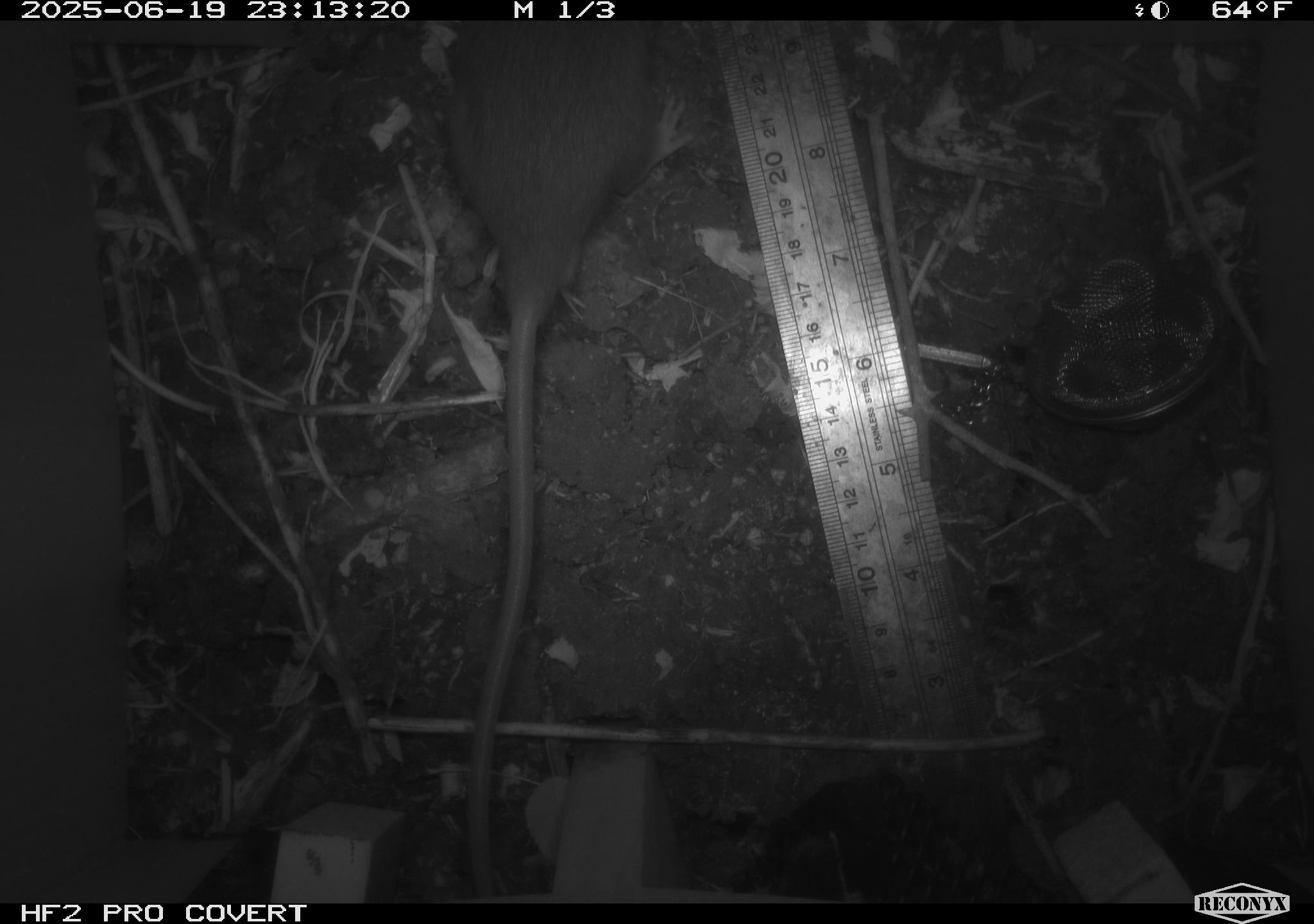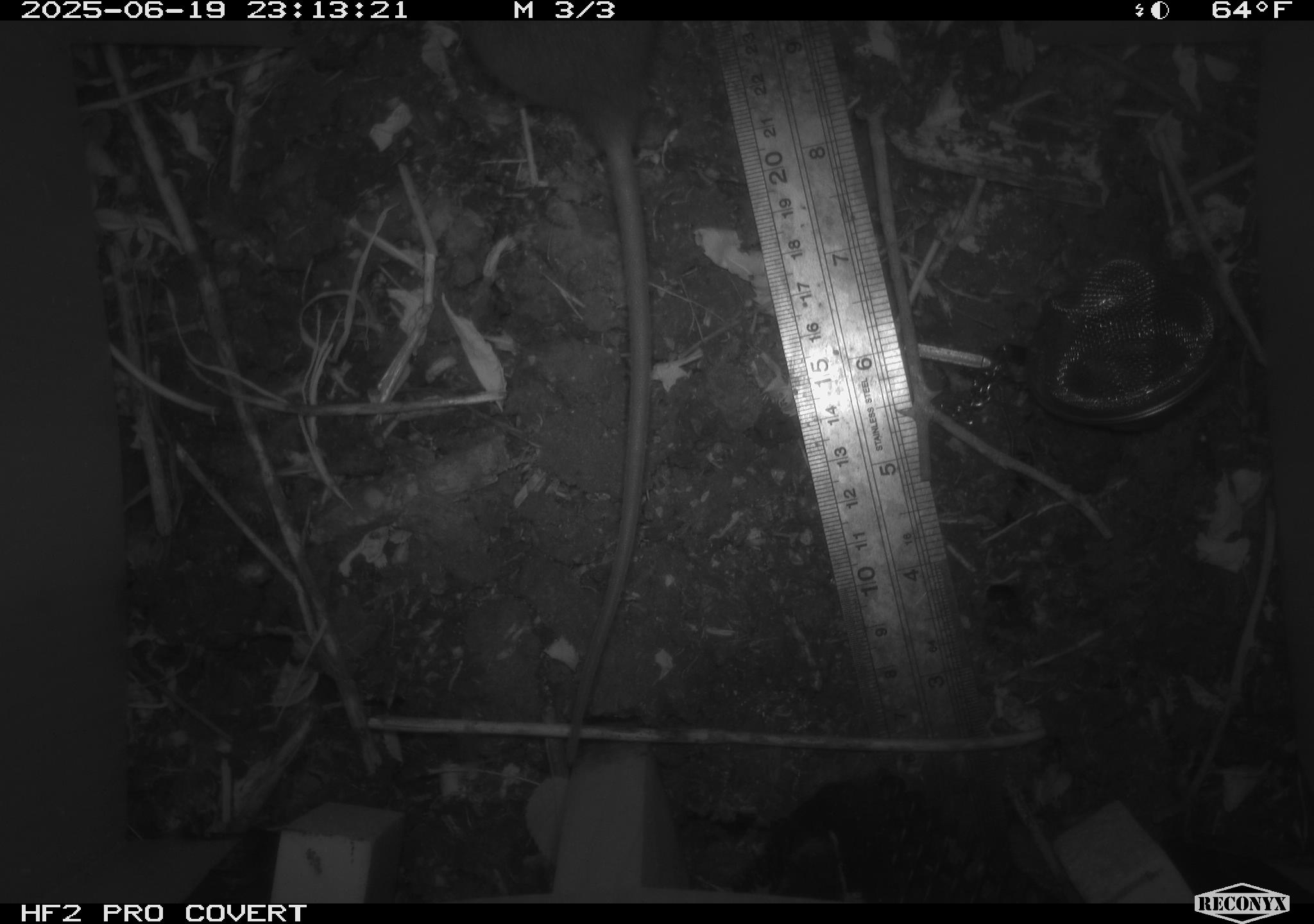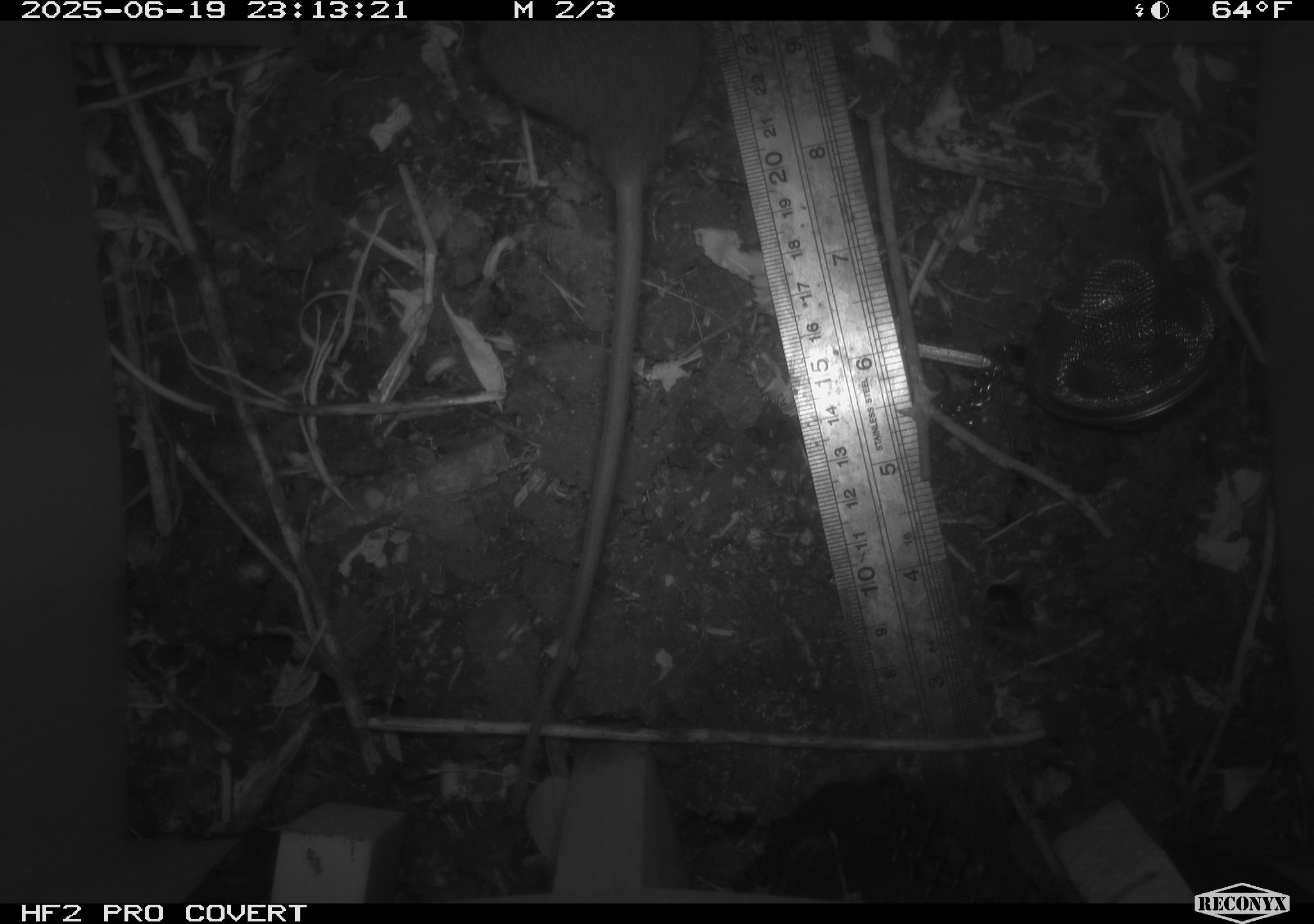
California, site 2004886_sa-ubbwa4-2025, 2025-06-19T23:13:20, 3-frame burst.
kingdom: Animalia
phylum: Chordata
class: Mammalia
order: Rodentia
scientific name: Rodentia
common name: rodent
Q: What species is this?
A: Rodent (Rodentia).